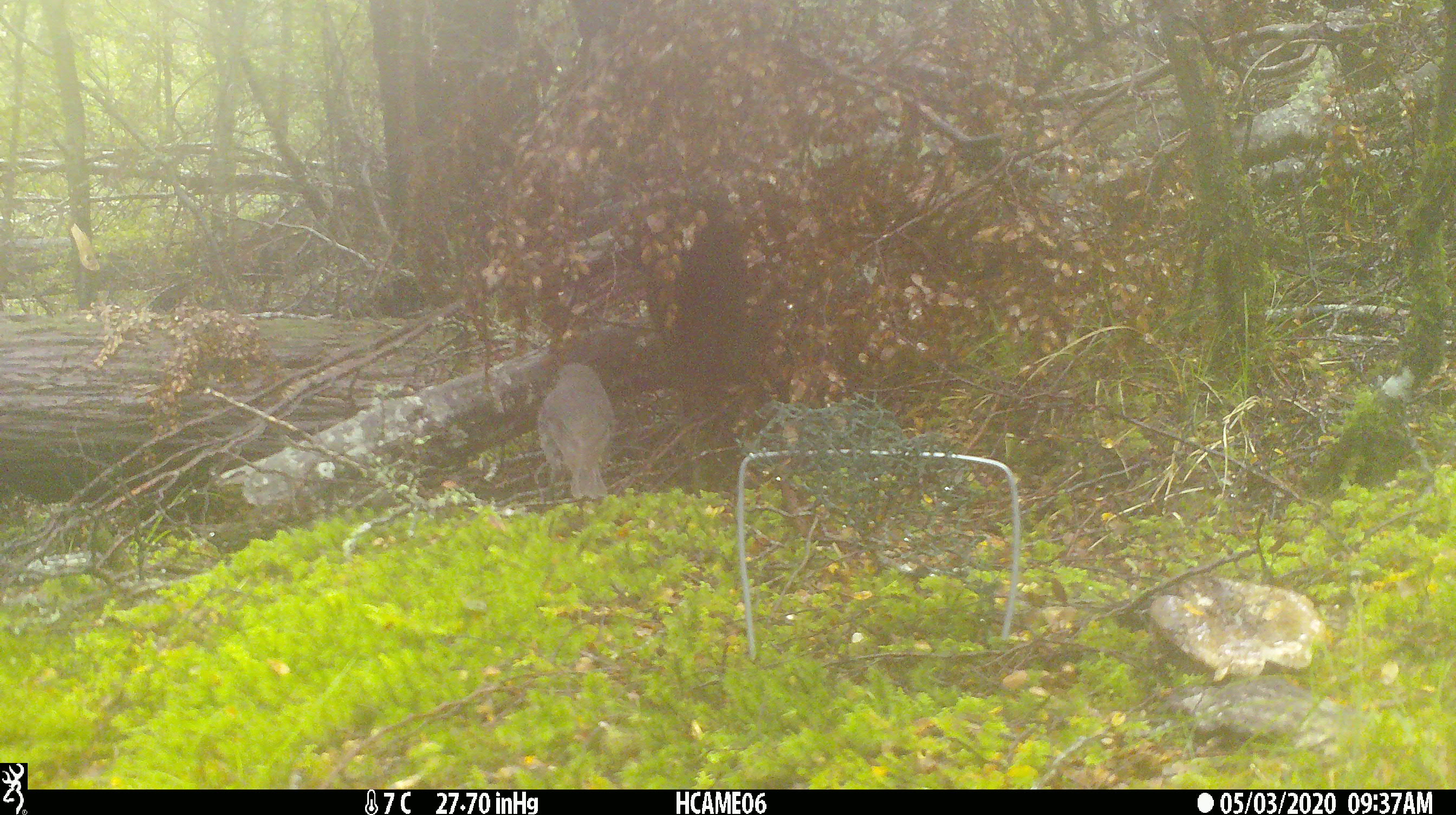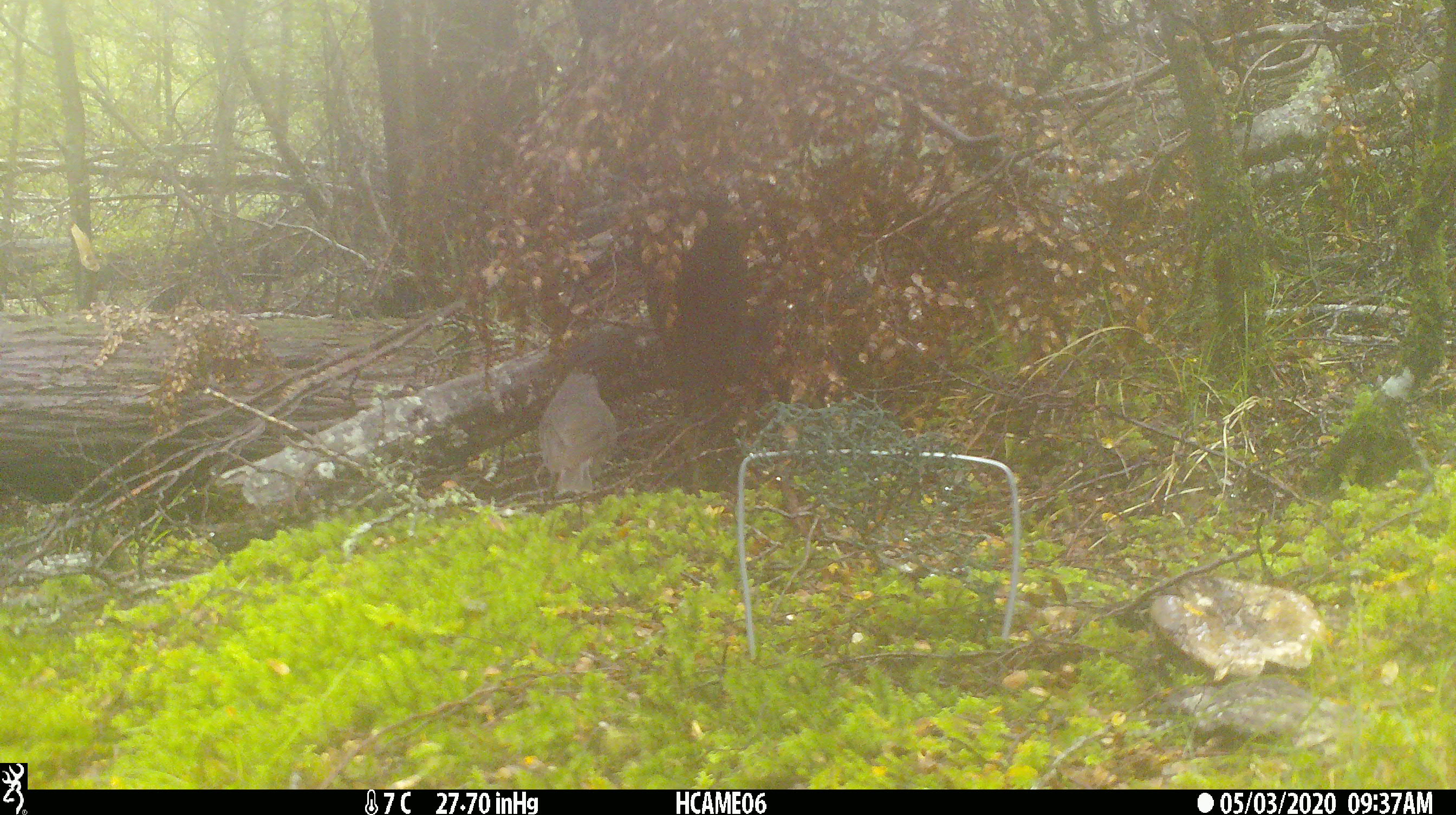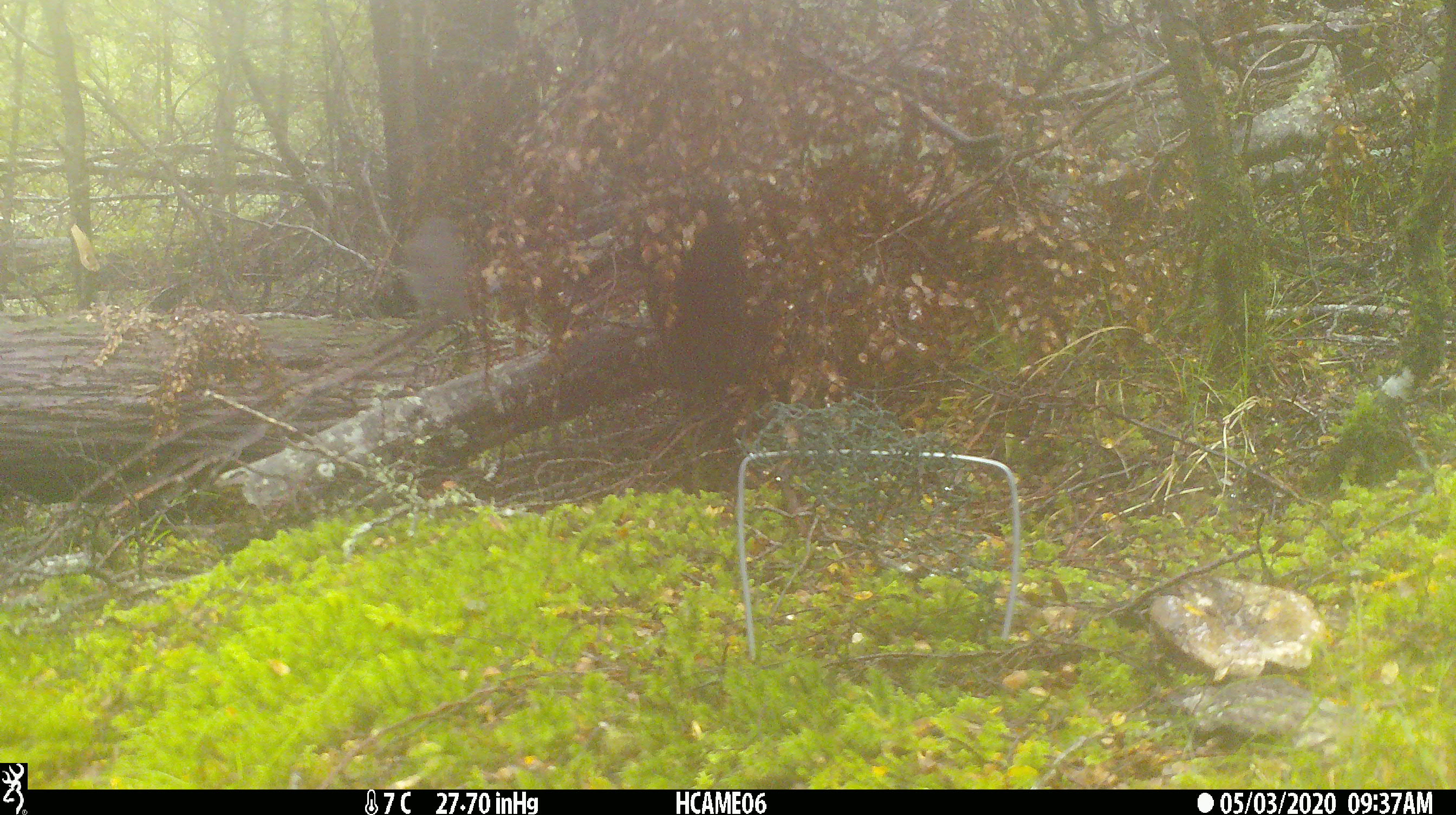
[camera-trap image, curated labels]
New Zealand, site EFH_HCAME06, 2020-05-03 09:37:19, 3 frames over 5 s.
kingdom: Animalia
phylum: Chordata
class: Aves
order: Passeriformes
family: Petroicidae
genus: Petroica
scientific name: Petroica australis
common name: new zealand robin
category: robin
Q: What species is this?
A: Robin (new zealand robin) (Petroica australis).